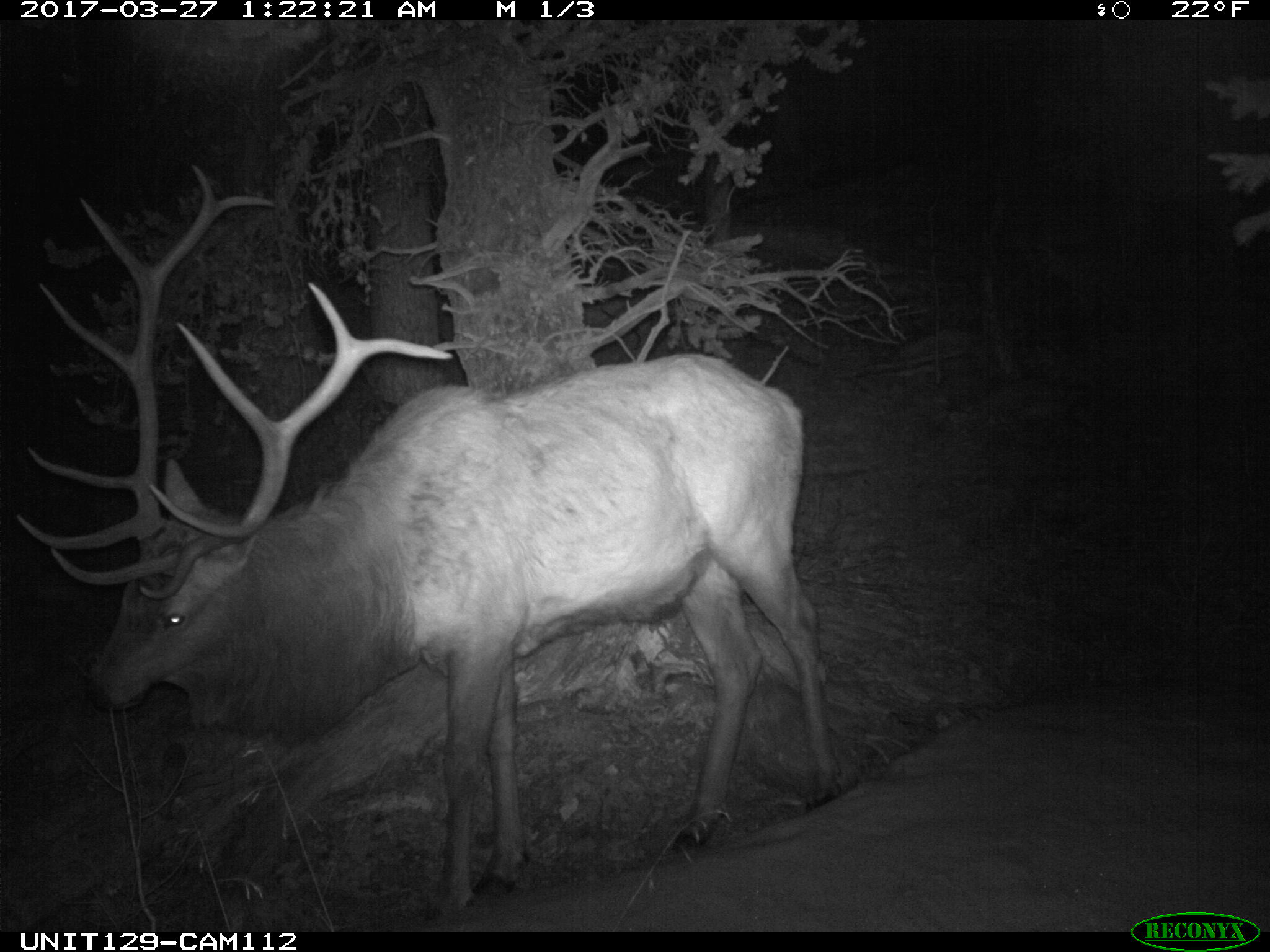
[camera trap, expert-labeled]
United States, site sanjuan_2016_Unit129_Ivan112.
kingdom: Animalia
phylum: Chordata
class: Mammalia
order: Artiodactyla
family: Cervidae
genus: Cervus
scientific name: Cervus elaphus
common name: red deer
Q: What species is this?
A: Cervus elaphus (red deer).